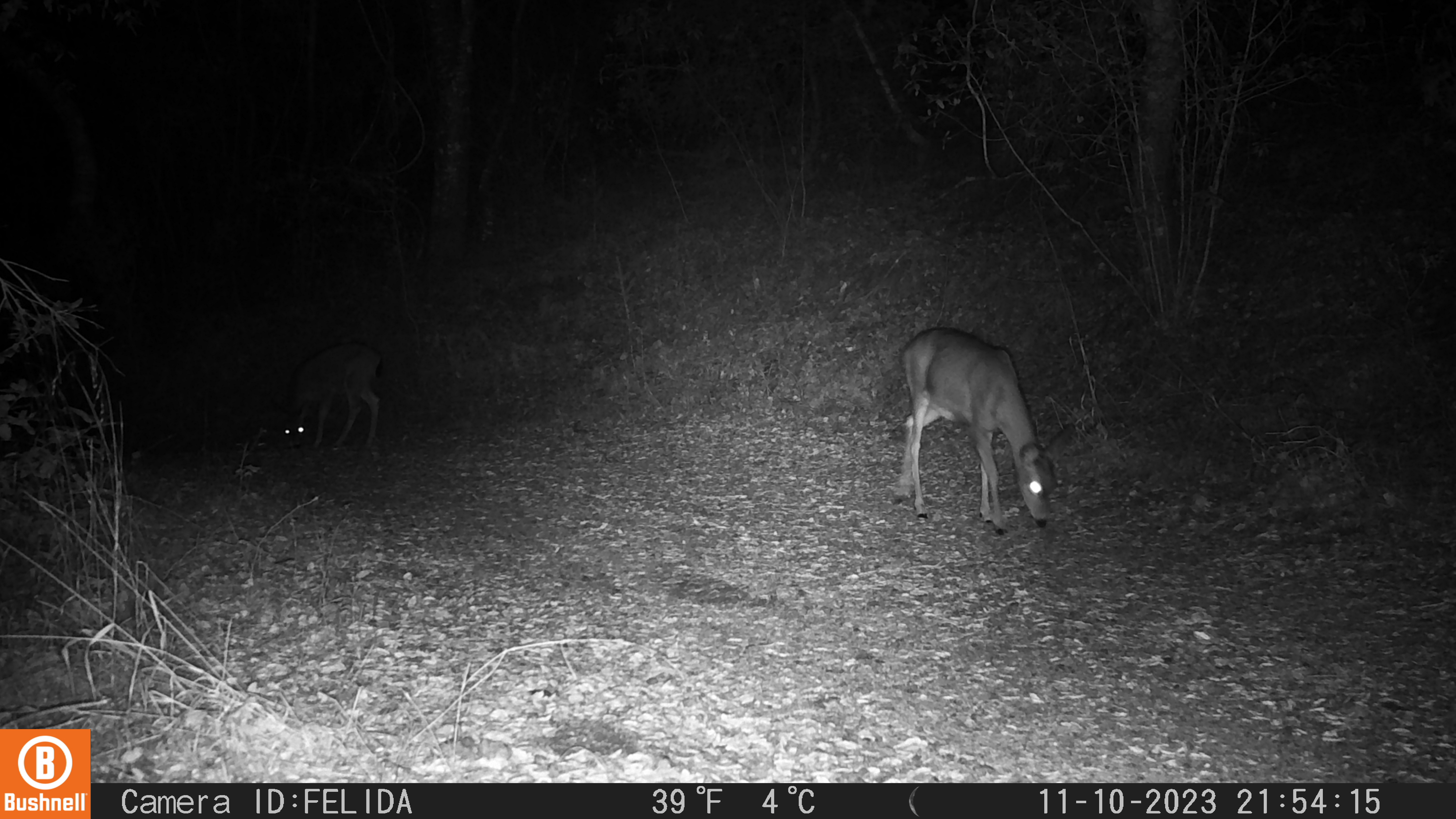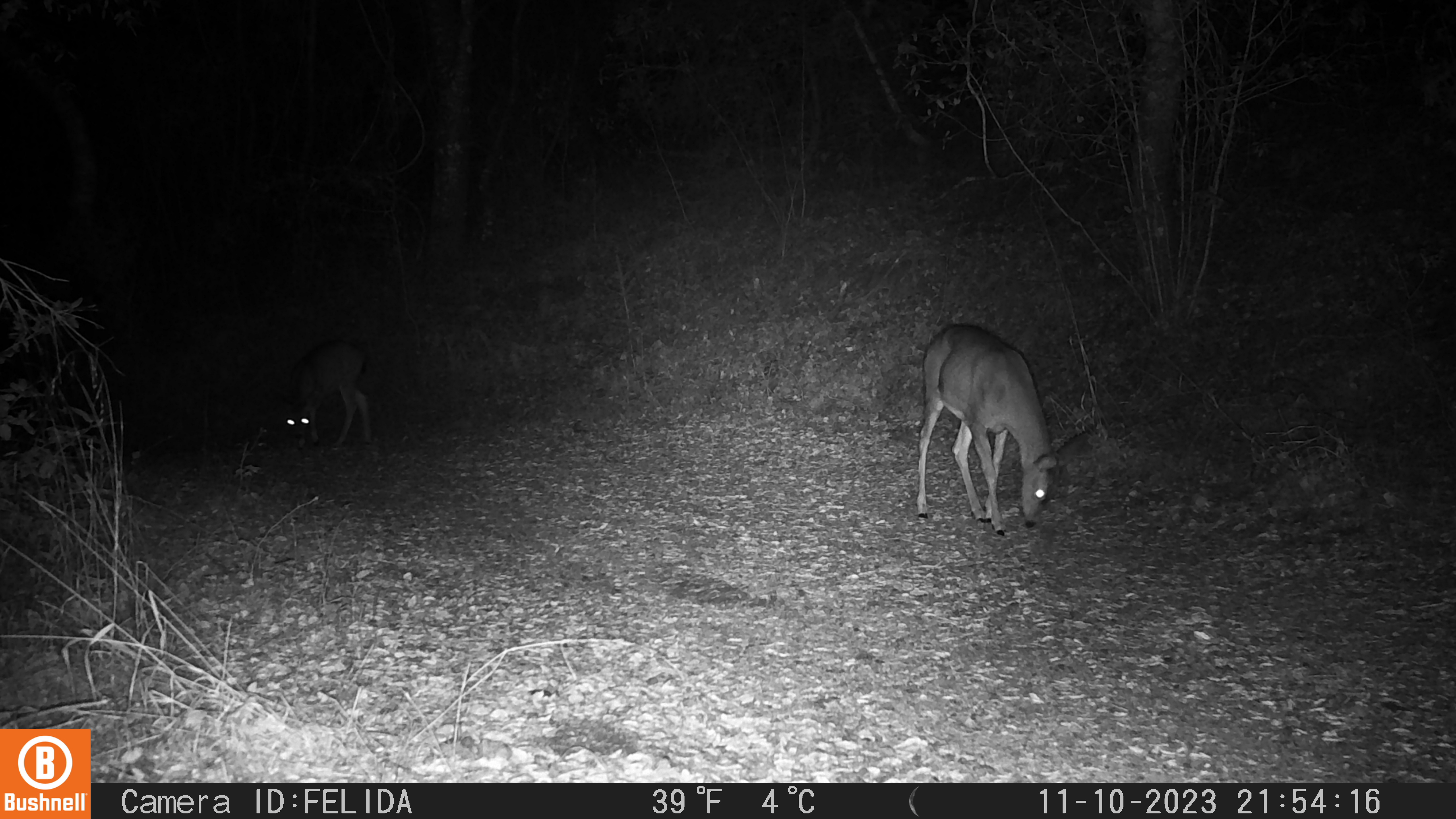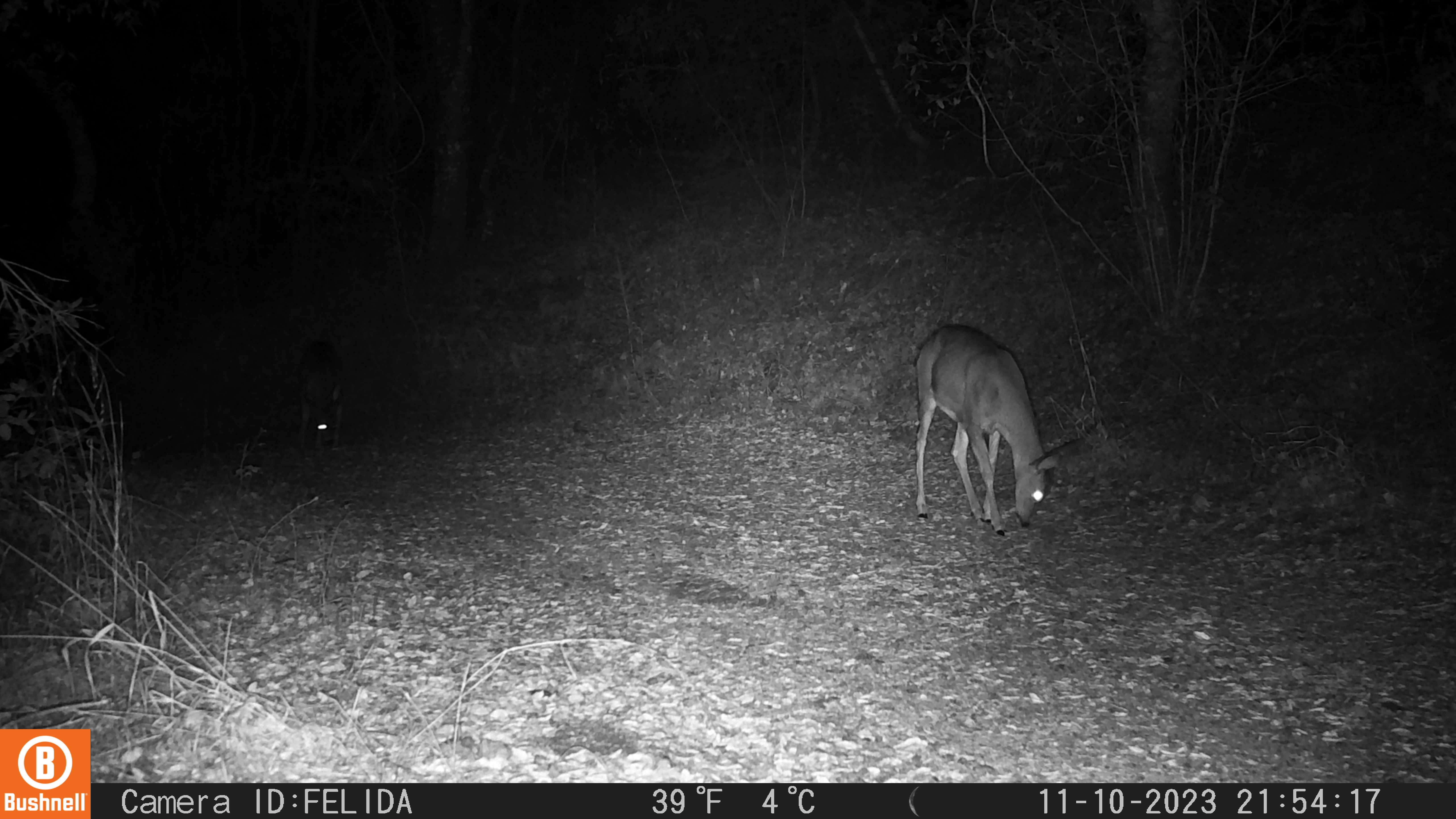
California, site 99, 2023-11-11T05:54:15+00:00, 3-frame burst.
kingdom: Animalia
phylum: Chordata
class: Mammalia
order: Artiodactyla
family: Cervidae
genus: Odocoileus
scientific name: Odocoileus hemionus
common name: mule deer